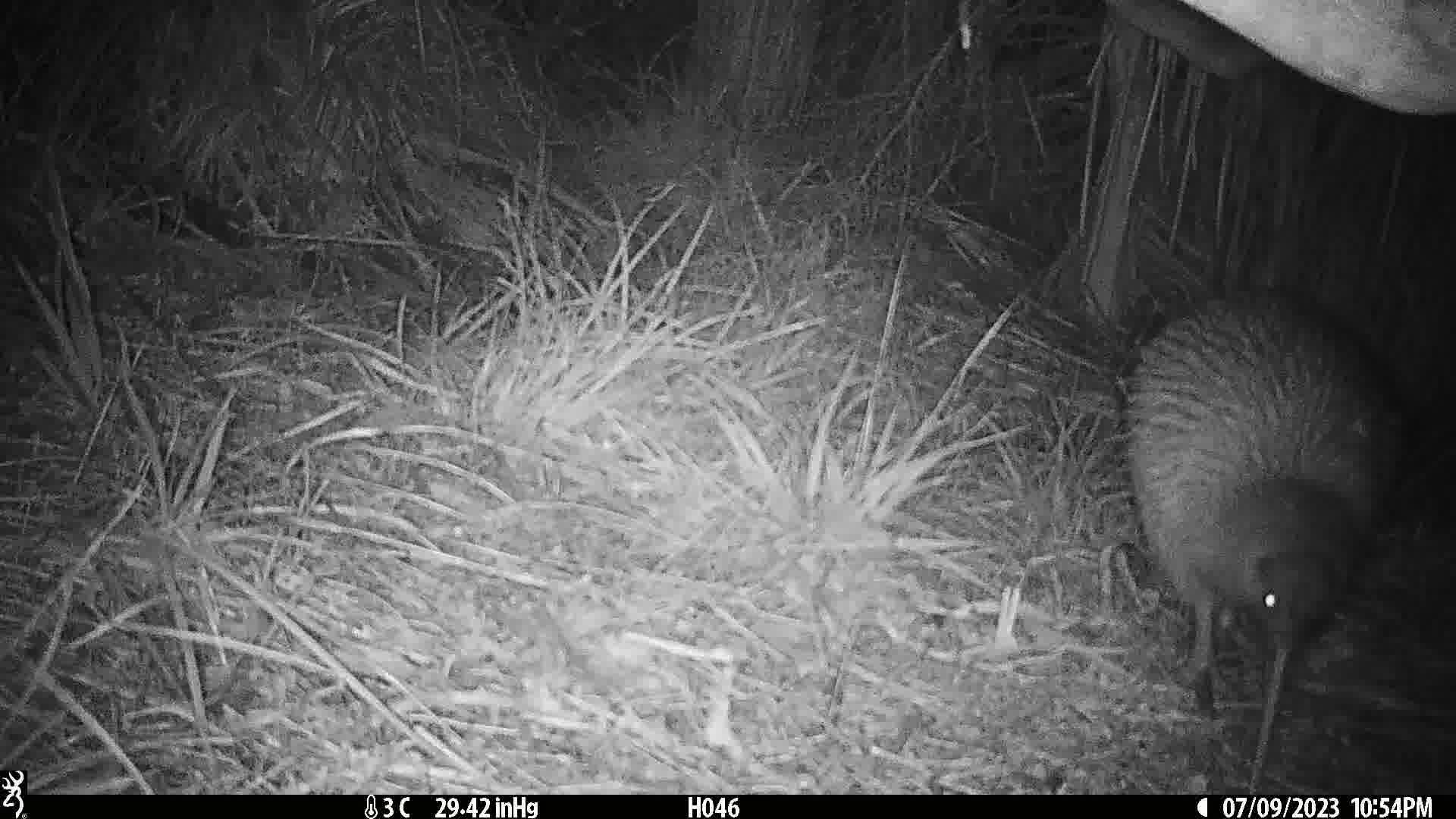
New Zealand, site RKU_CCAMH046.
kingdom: Animalia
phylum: Chordata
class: Aves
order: Apterygiformes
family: Apterygidae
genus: Apteryx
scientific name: Apteryx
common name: kiwi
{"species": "kiwi (Apteryx)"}